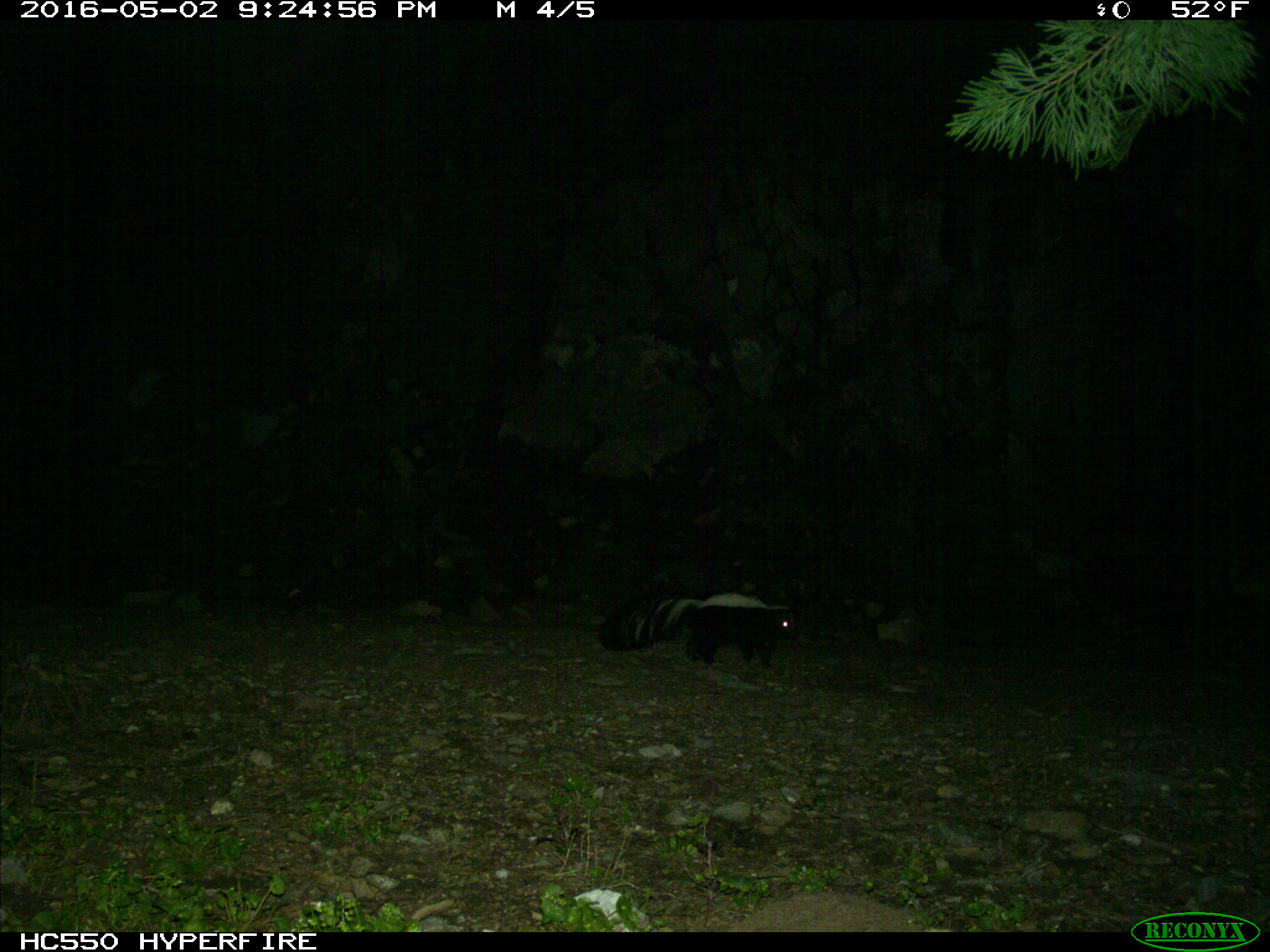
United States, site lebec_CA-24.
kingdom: Animalia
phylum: Chordata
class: Mammalia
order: Carnivora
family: Mephitidae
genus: Mephitis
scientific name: Mephitis mephitis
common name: striped skunk